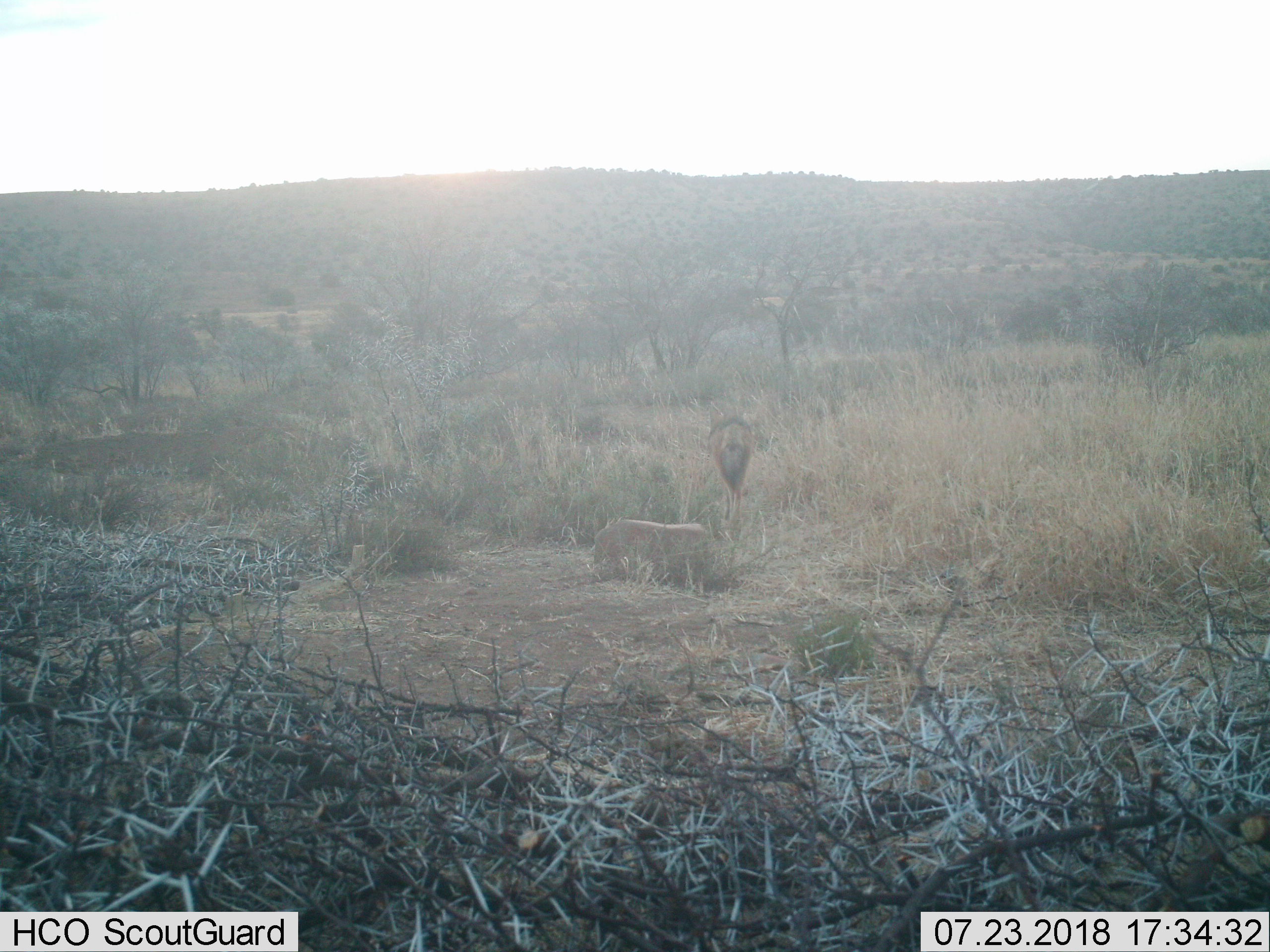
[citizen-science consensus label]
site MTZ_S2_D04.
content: unidentified animal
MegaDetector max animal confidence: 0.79